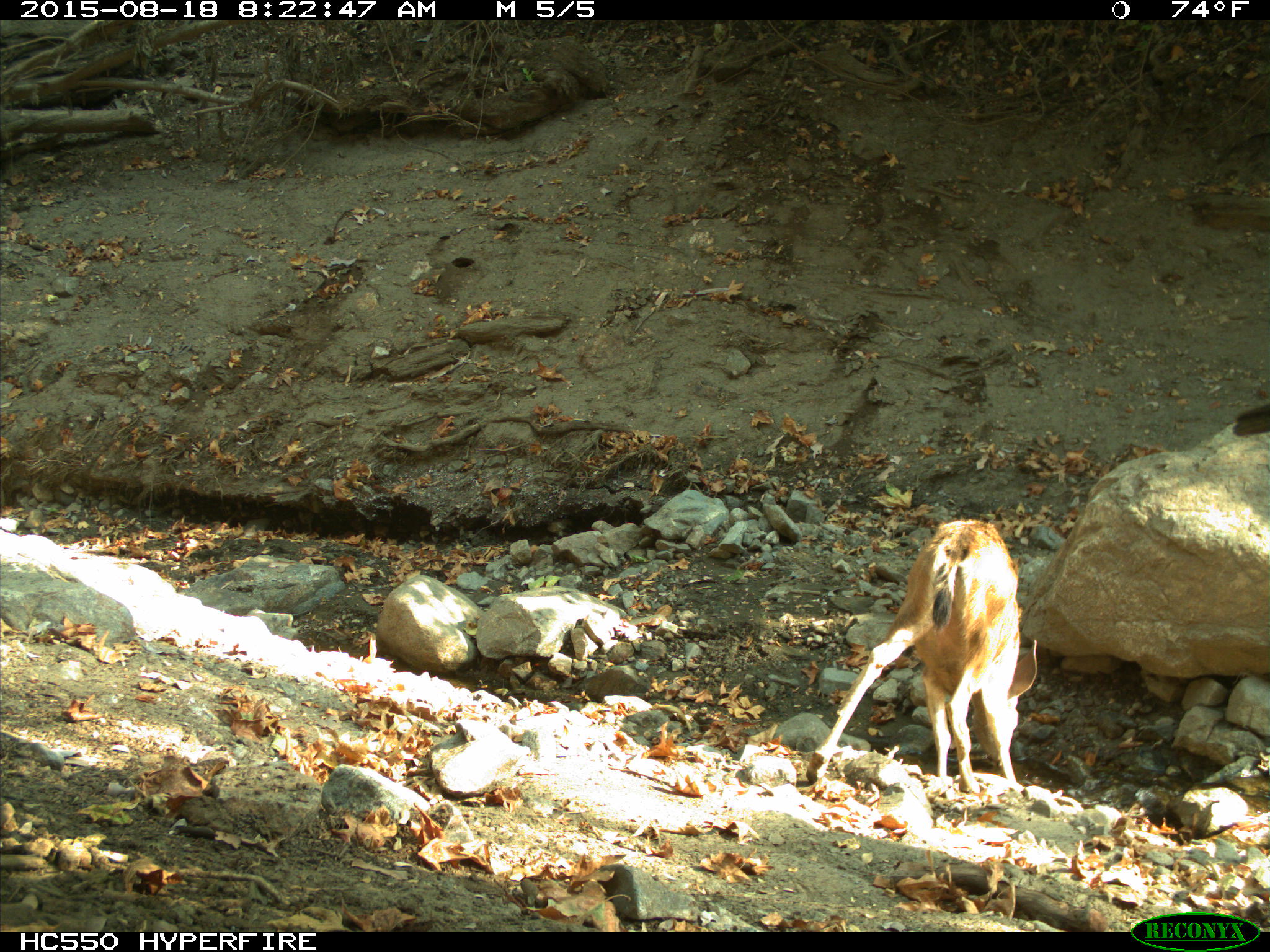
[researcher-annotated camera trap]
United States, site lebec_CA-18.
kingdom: Animalia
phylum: Chordata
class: Mammalia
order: Artiodactyla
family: Cervidae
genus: Odocoileus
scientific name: Odocoileus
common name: deer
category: unidentified deer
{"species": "unidentified deer (deer) (Odocoileus)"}